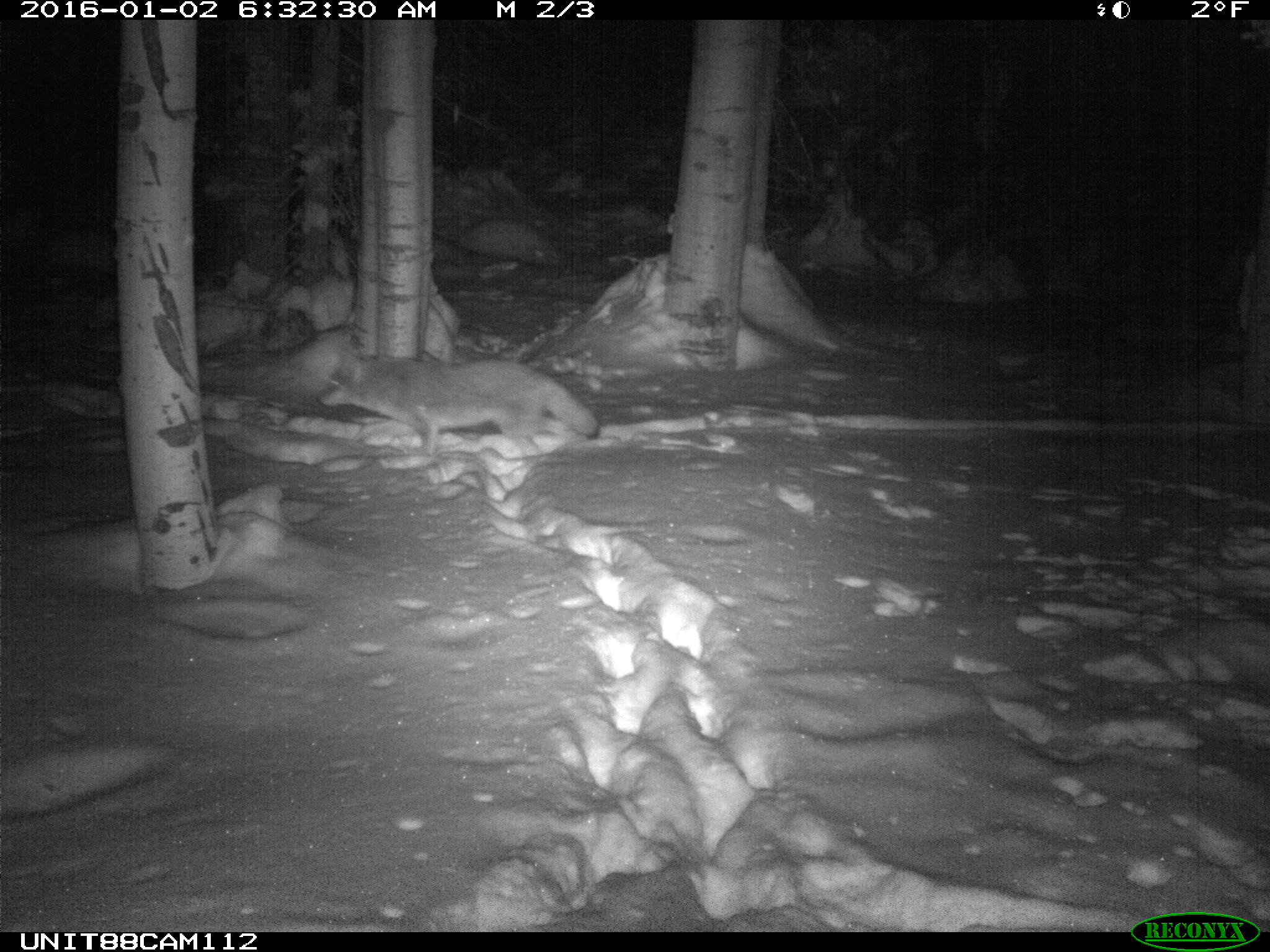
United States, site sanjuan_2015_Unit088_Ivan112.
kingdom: Animalia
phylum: Chordata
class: Mammalia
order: Carnivora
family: Canidae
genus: Canis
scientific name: Canis latrans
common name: coyote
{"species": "Canis latrans (coyote)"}